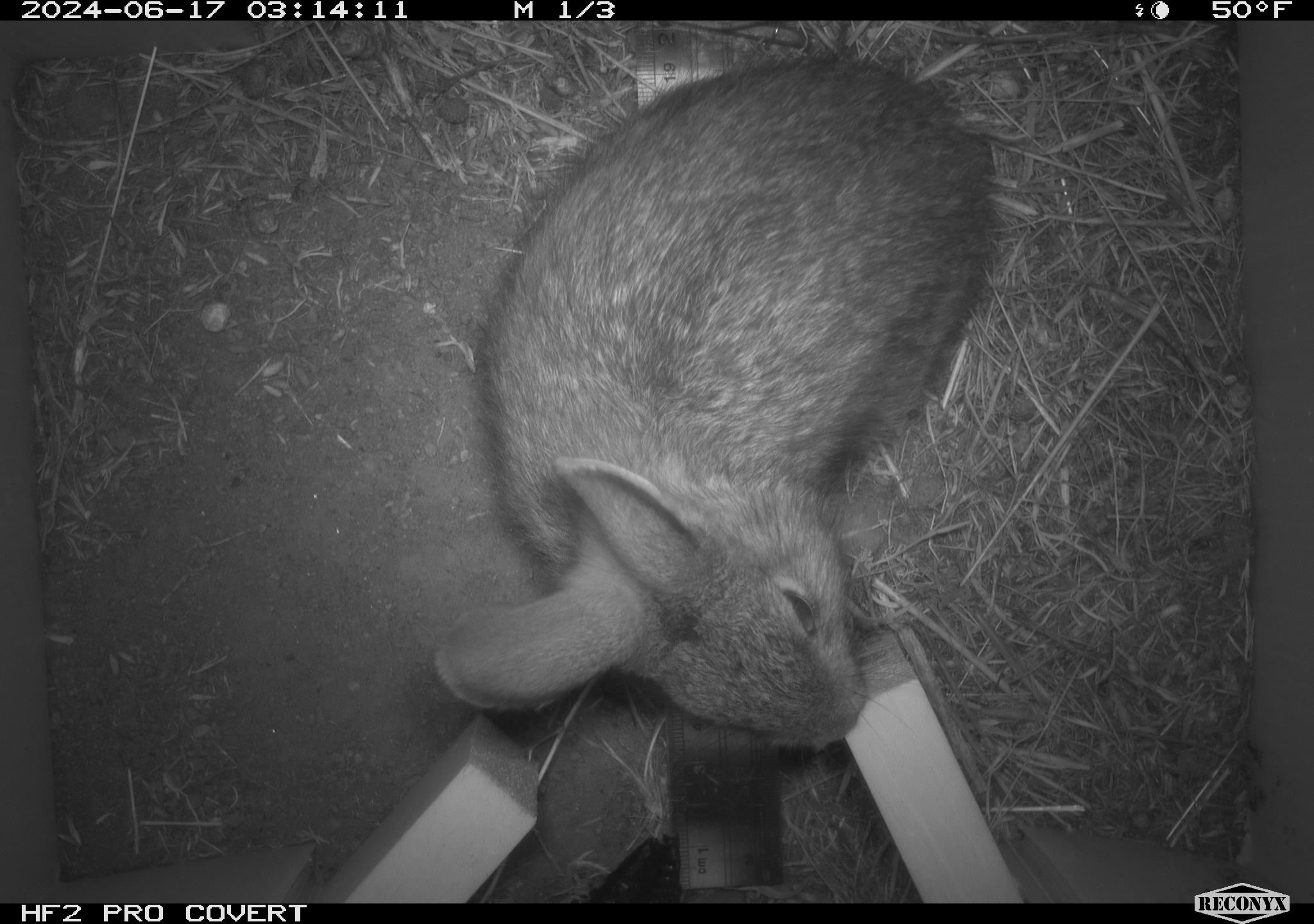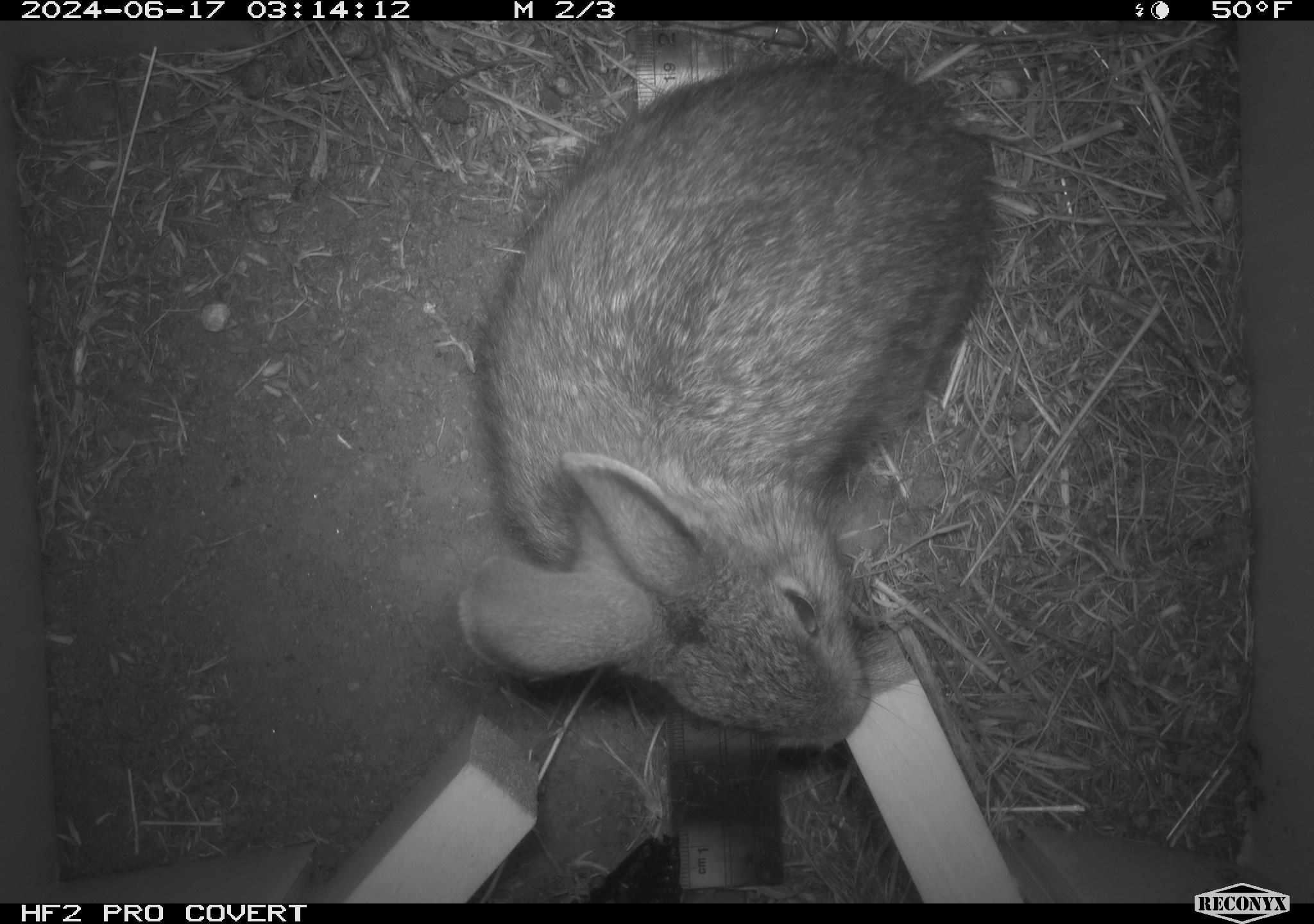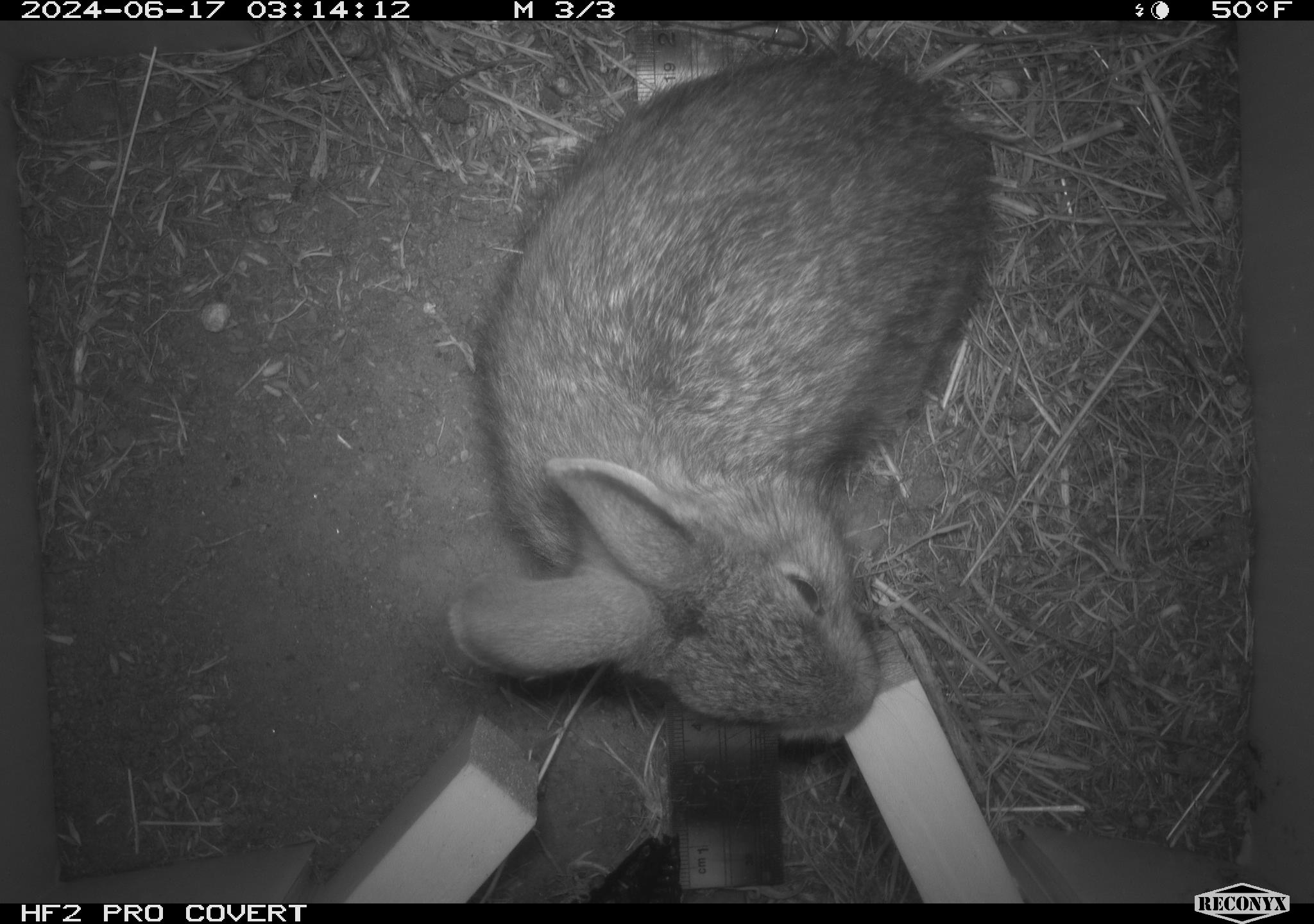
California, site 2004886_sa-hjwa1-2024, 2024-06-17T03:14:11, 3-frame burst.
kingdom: Animalia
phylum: Chordata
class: Mammalia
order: Lagomorpha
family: Leporidae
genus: Sylvilagus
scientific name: Sylvilagus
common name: cottontail rabbits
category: sylvilagus species